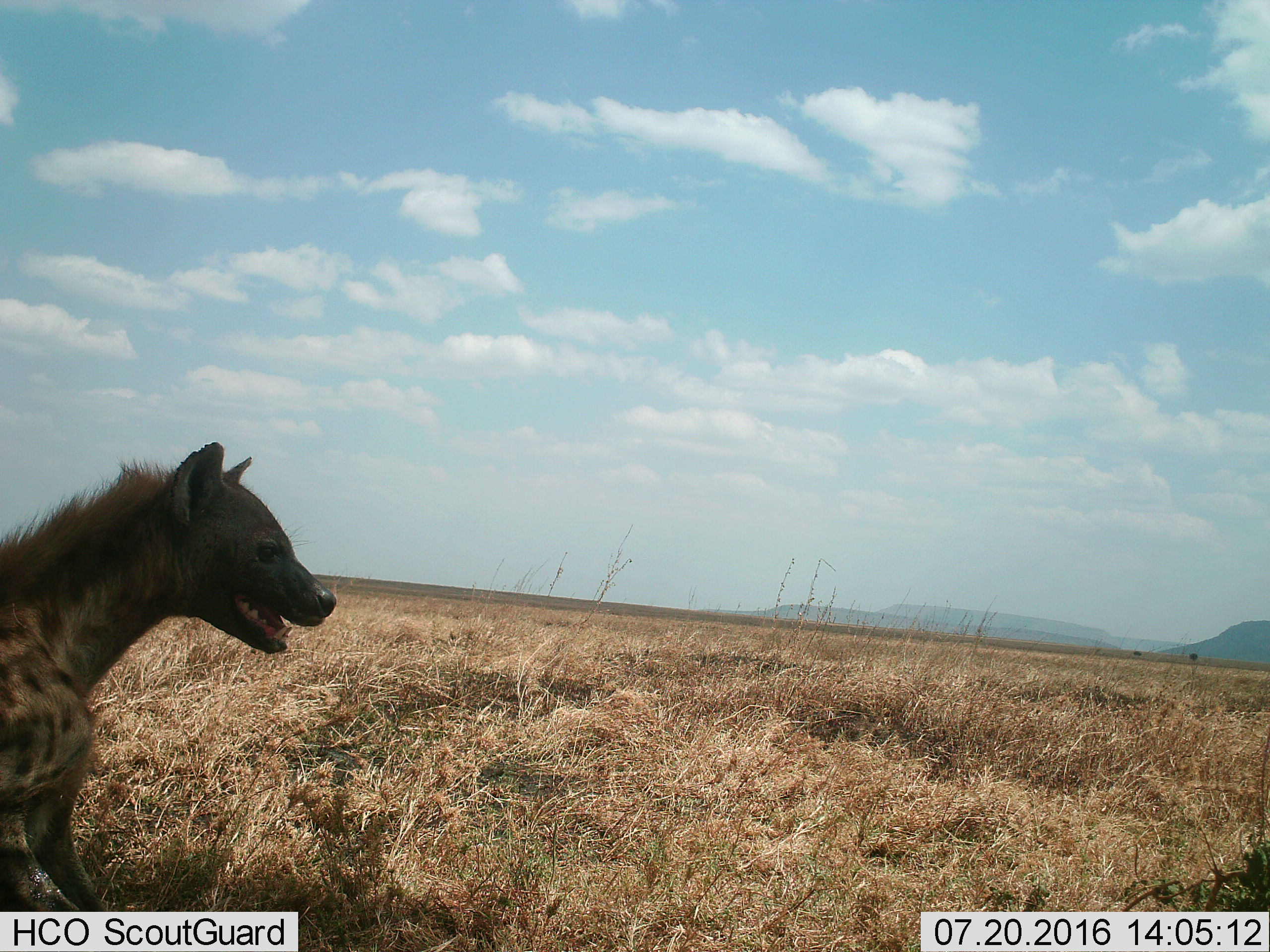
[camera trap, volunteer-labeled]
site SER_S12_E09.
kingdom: Animalia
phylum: Chordata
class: Mammalia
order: Carnivora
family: Hyaenidae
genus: Crocuta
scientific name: Crocuta crocuta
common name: spotted hyena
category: hyenaspotted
Hyenaspotted (spotted hyena) (Crocuta crocuta), count 1. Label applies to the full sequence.